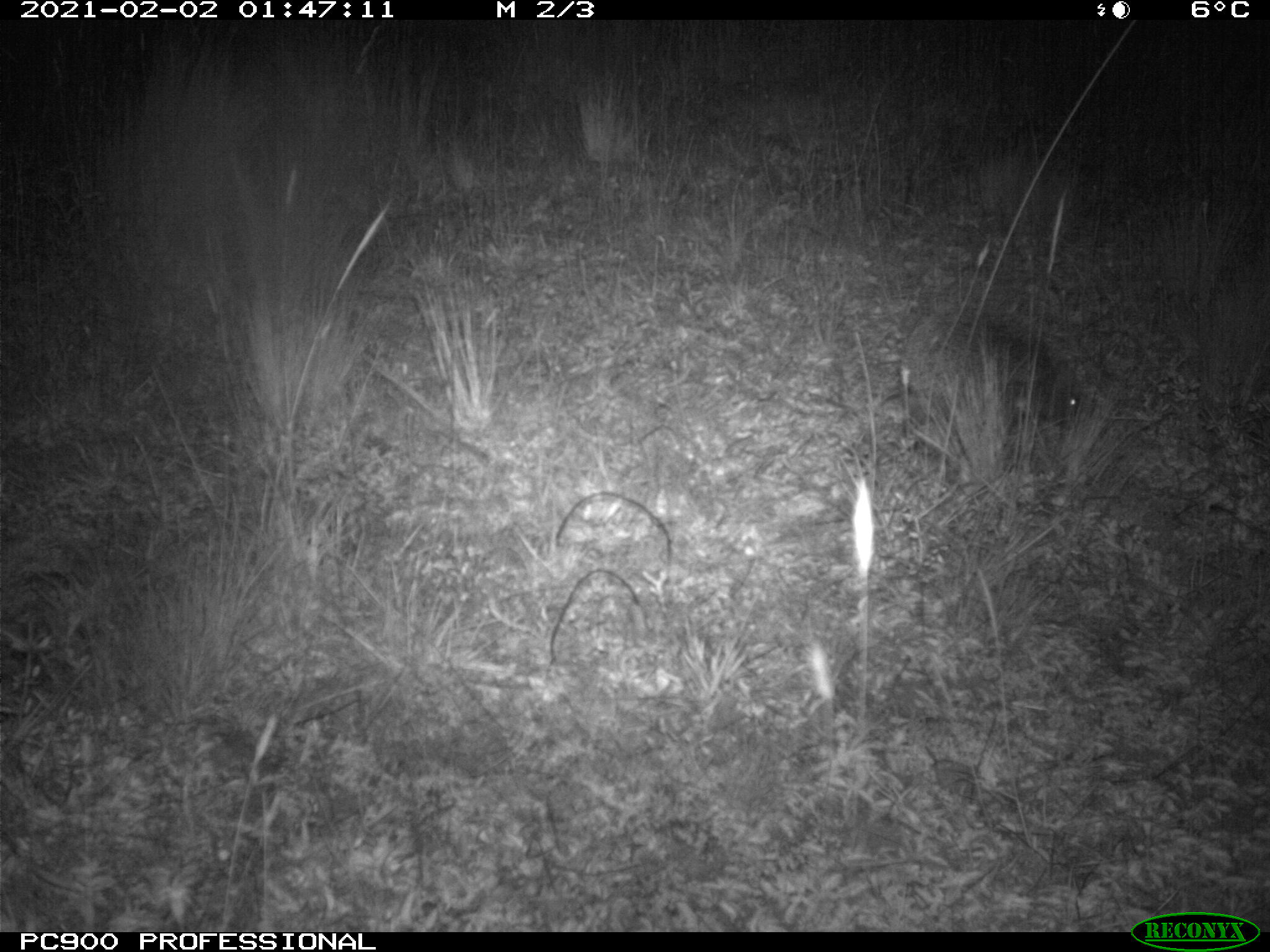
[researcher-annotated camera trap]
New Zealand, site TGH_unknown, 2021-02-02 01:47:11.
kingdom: Animalia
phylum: Chordata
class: Mammalia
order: Eulipotyphla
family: Erinaceidae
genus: Erinaceus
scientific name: Erinaceus europaeus europaeus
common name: european hedgehog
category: hedgehog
Hedgehog (european hedgehog) (Erinaceus europaeus europaeus).